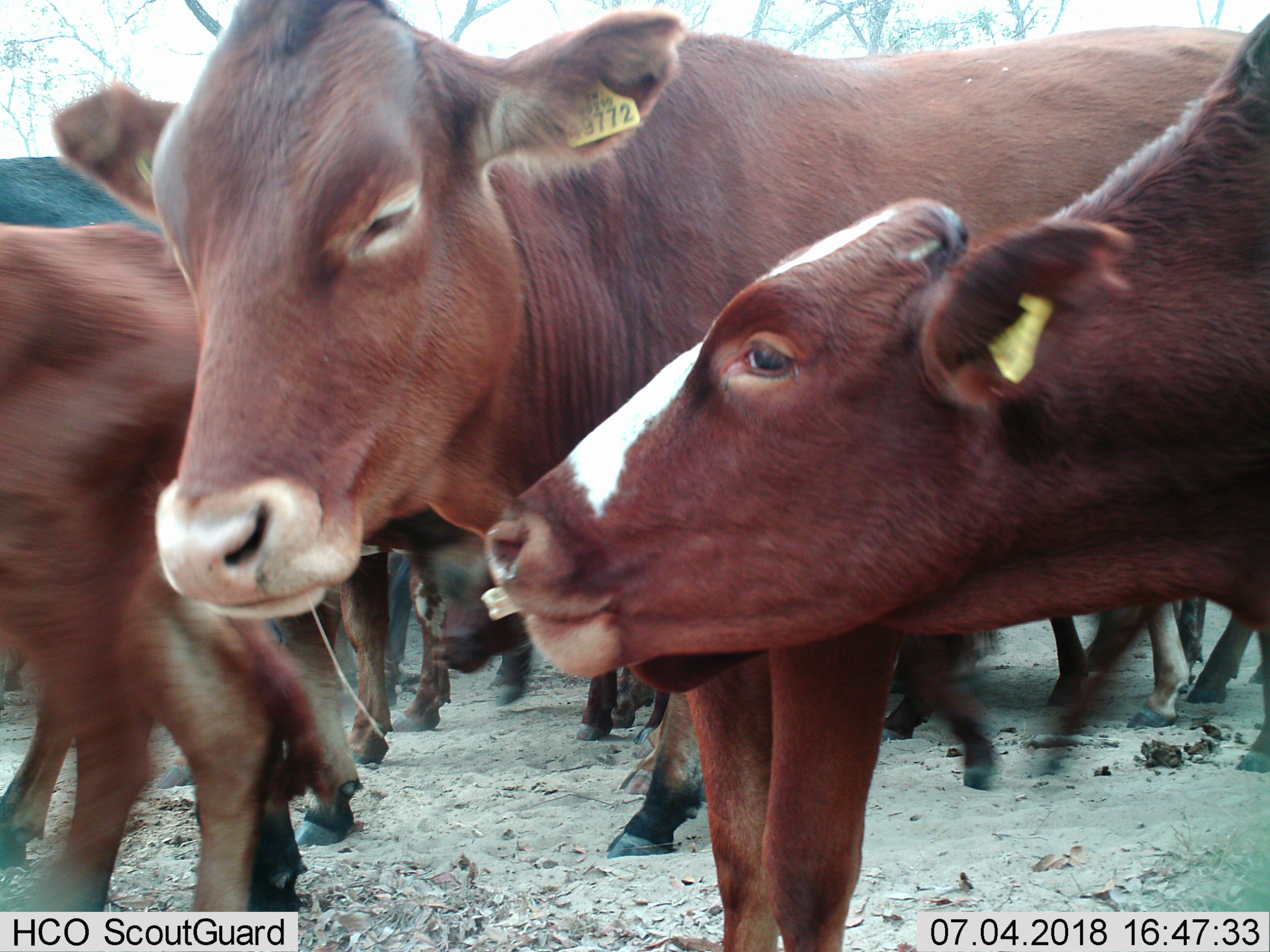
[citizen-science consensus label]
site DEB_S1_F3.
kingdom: Animalia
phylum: Chordata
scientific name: Vertebrata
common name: domestic animal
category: domesticanimal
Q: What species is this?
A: Domesticanimal (domestic animal) (Vertebrata).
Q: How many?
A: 11-50.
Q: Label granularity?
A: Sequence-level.